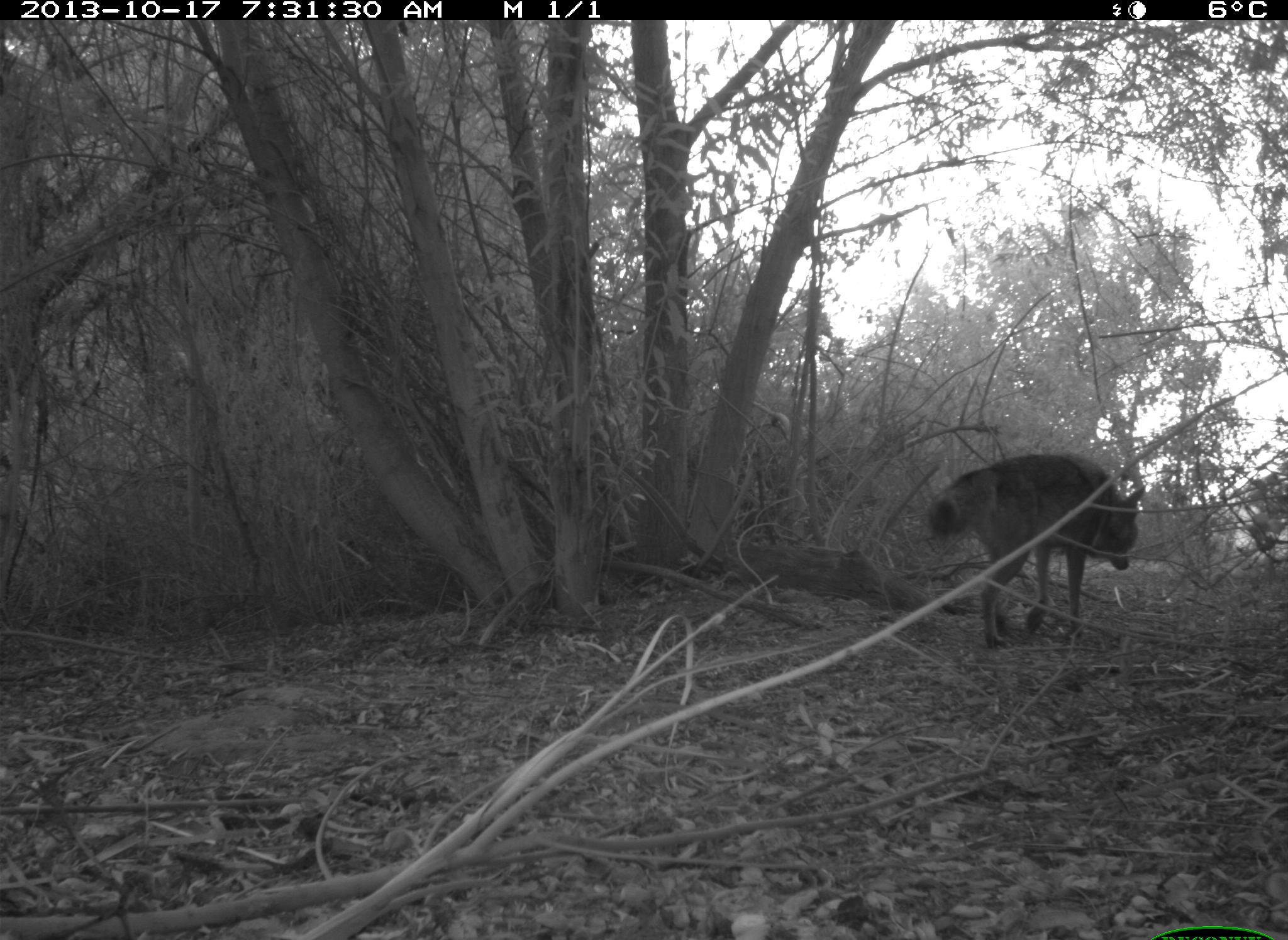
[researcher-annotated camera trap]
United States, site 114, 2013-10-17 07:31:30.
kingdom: Animalia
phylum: Chordata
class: Mammalia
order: Carnivora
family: Canidae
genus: Canis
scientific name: Canis latrans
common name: coyote